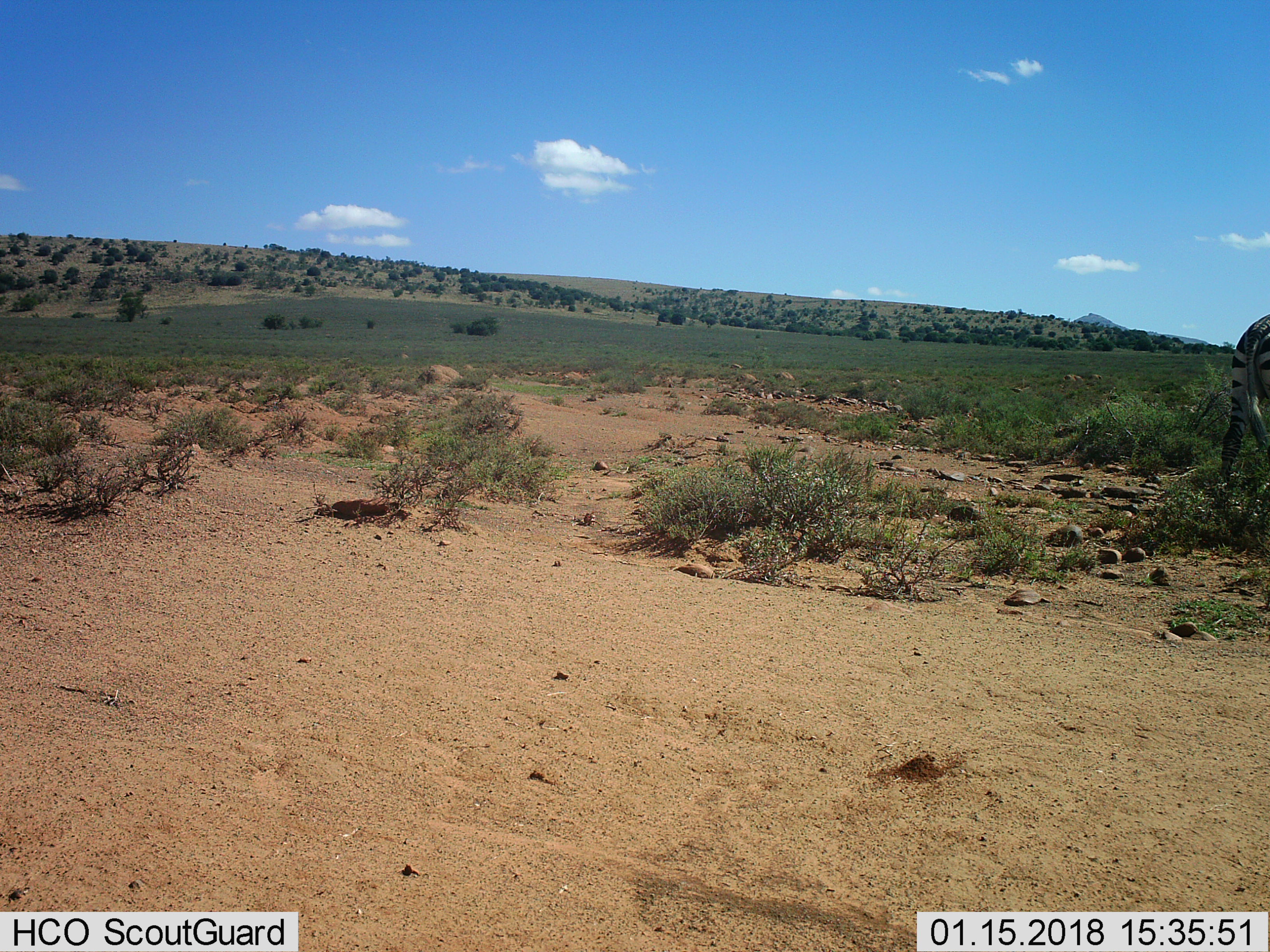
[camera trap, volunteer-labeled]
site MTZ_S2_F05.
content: unidentified animal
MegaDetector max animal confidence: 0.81